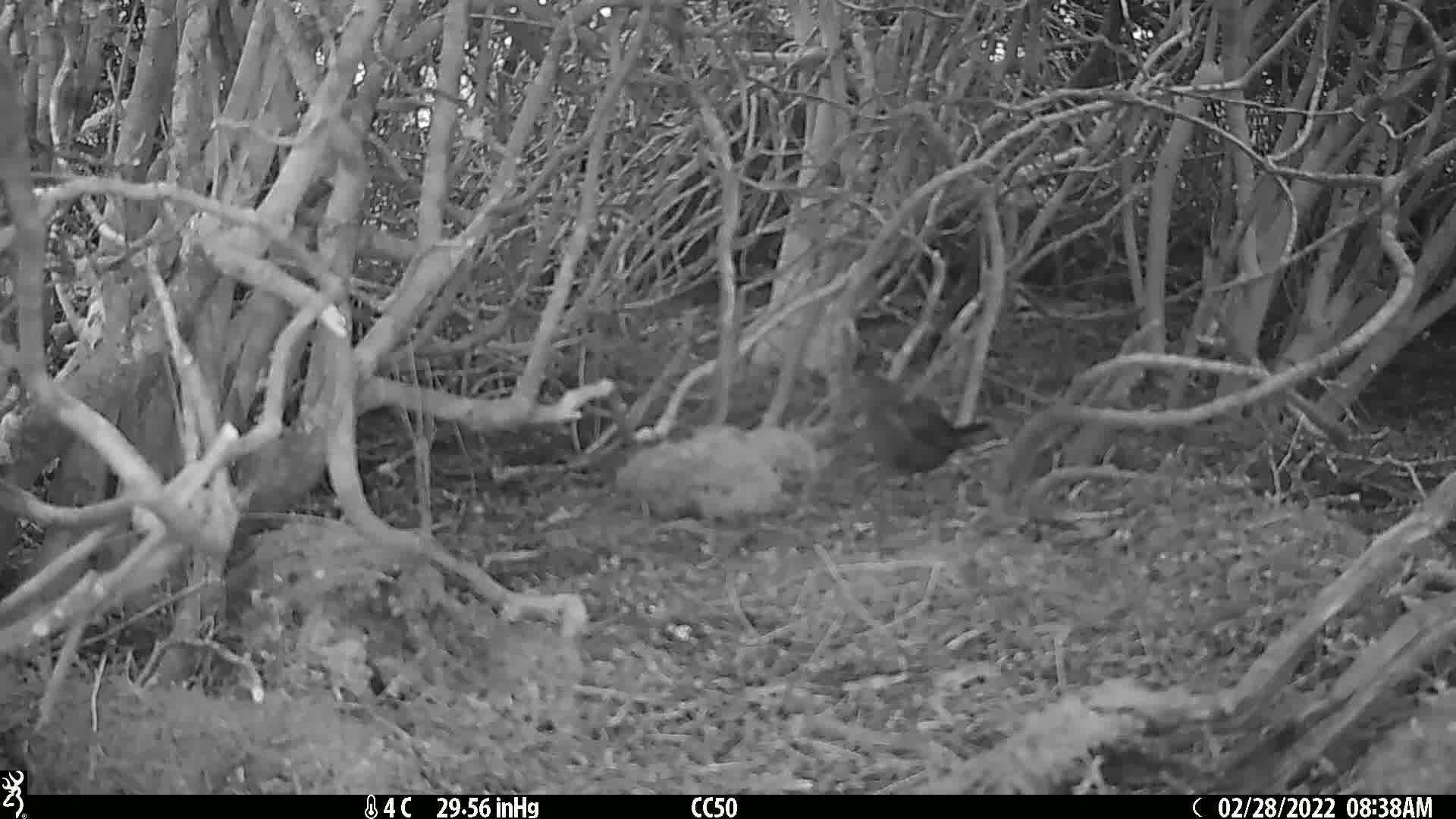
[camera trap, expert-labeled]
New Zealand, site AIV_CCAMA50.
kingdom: Animalia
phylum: Chordata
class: Aves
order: Passeriformes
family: Turdidae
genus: Turdus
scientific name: Turdus merula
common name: eurasian blackbird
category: blackbird